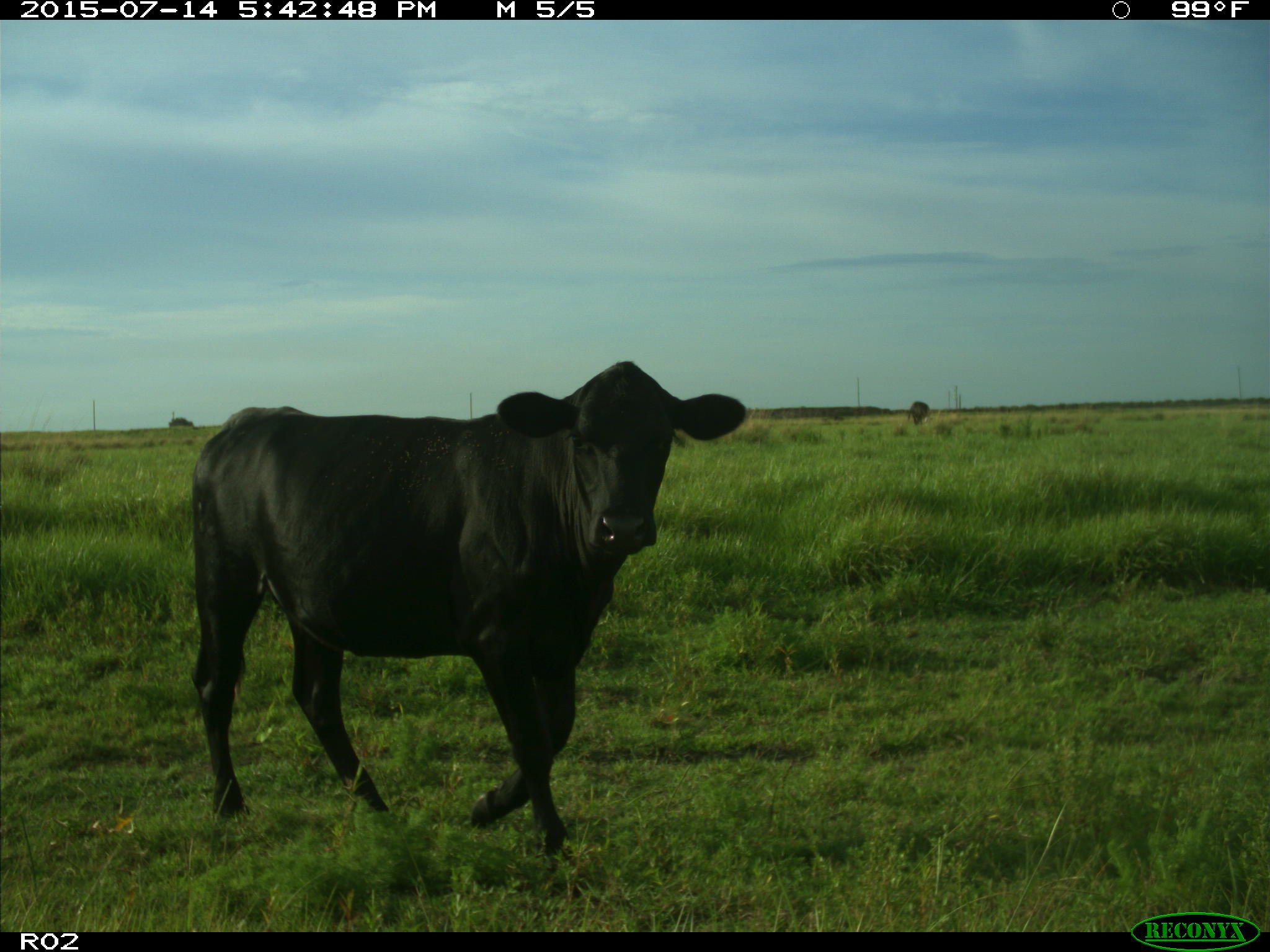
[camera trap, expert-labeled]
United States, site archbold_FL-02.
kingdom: Animalia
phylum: Chordata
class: Mammalia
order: Artiodactyla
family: Bovidae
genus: Bos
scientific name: Bos taurus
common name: domestic cow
Bos taurus (domestic cow).